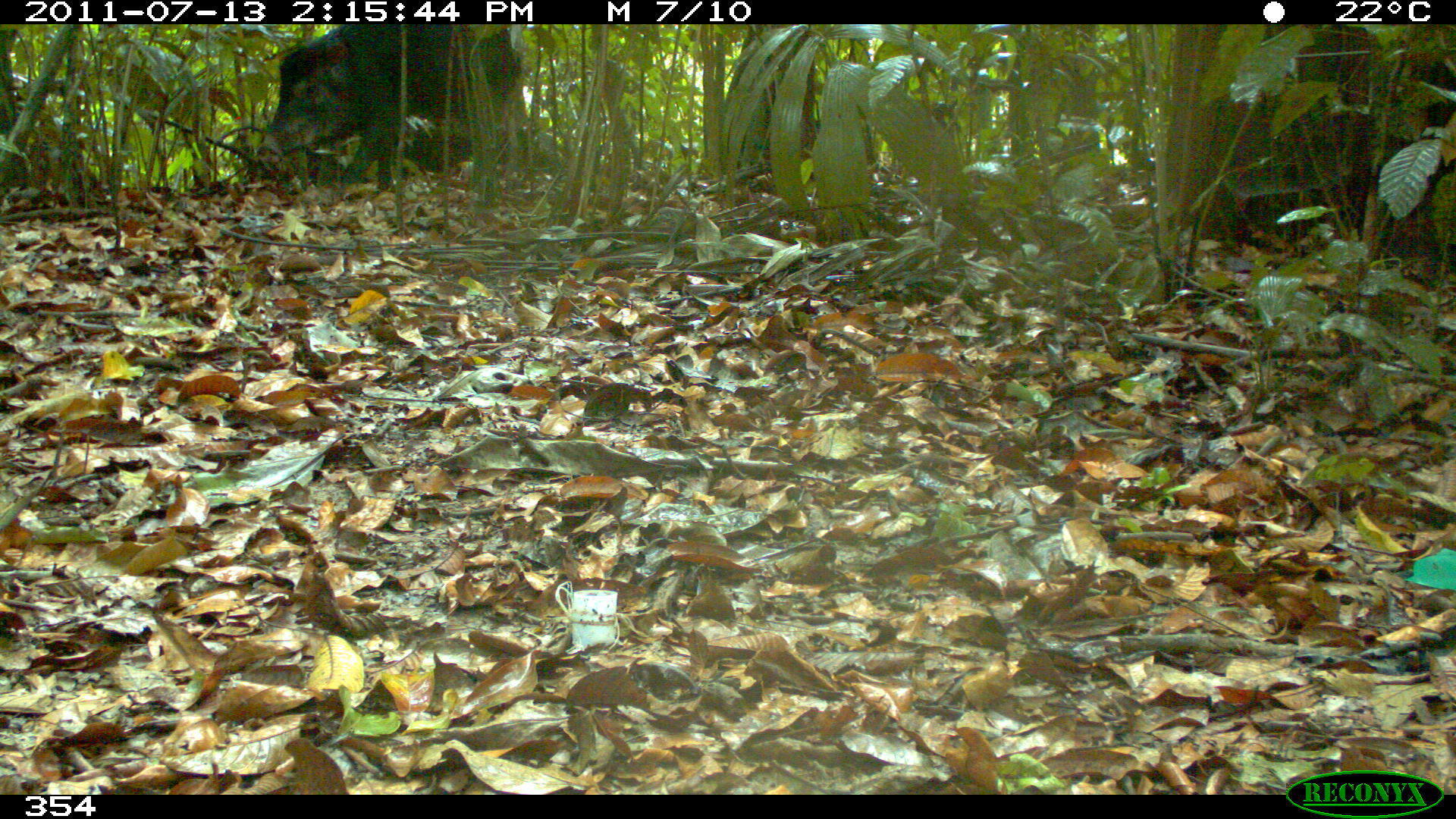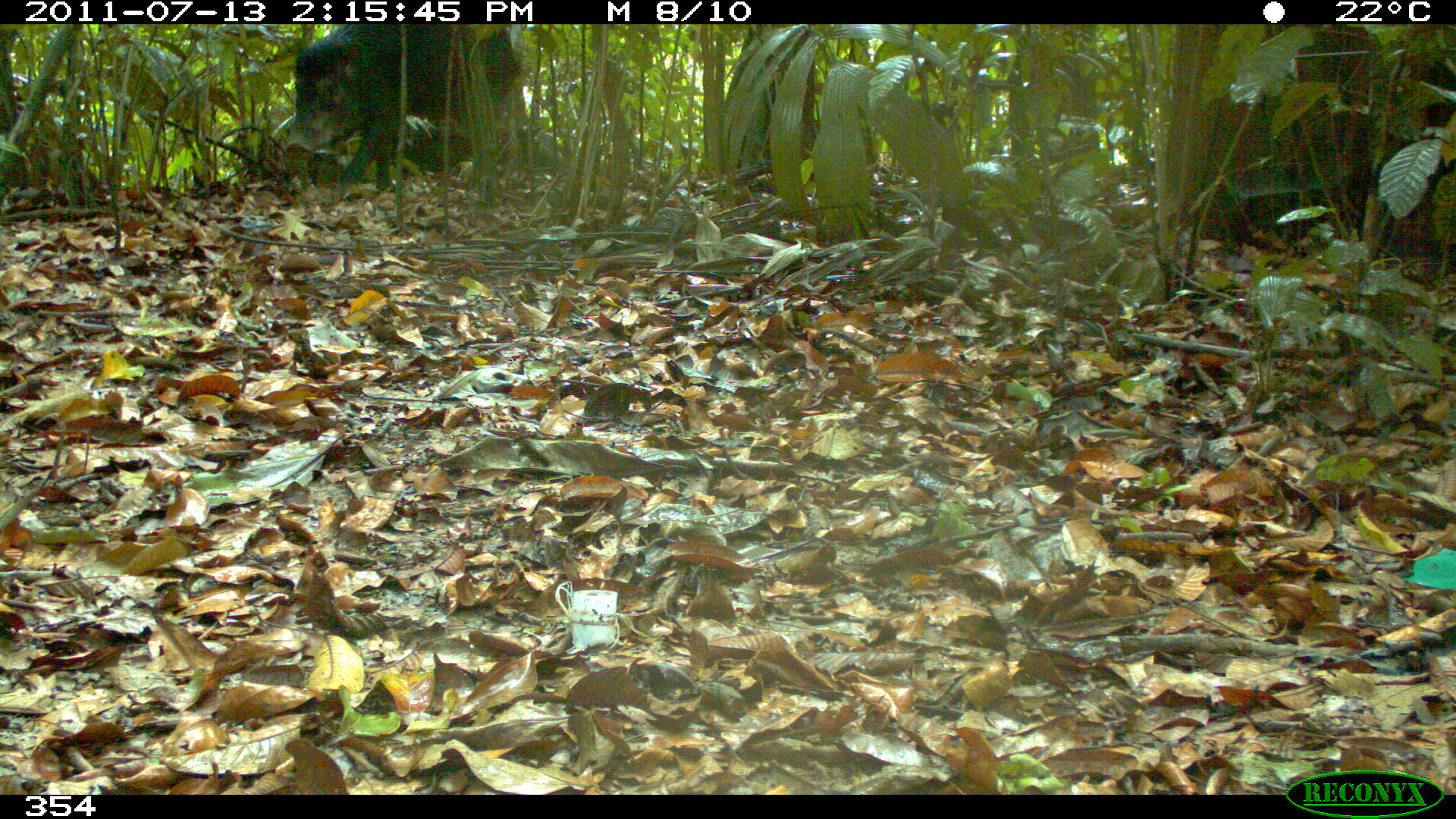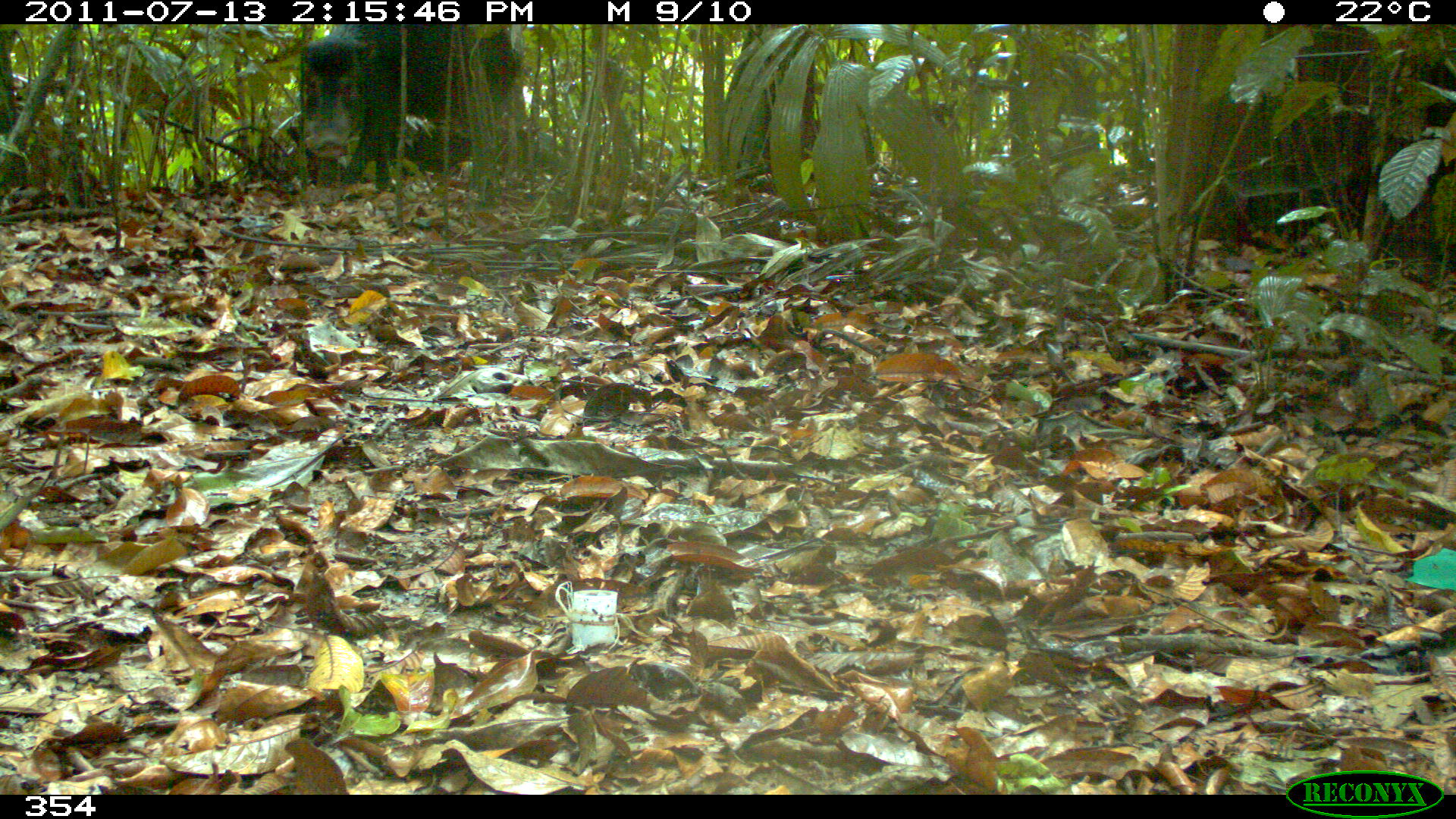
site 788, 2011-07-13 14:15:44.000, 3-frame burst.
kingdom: Animalia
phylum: Chordata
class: Mammalia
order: Artiodactyla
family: Tayassuidae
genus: Tayassu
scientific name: Tayassu pecari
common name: white-lipped peccary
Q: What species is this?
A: Tayassu pecari (white-lipped peccary).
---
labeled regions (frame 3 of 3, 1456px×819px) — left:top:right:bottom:
tayassu pecari: 299:20:517:190